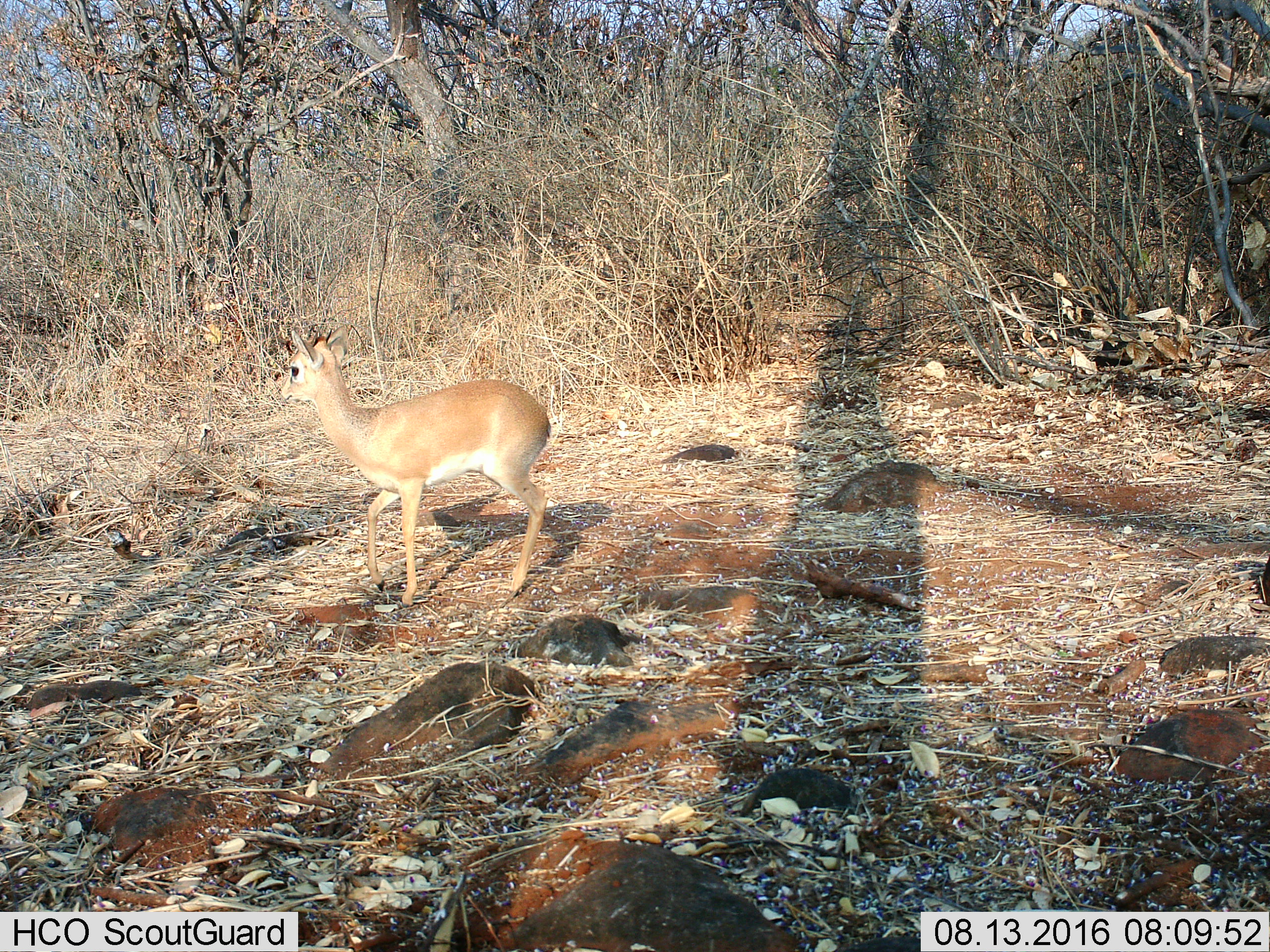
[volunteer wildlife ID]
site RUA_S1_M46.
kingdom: Animalia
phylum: Chordata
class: Mammalia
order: Artiodactyla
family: Bovidae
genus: Madoqua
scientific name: Madoqua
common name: dik-dik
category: dikdik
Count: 1.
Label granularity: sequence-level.